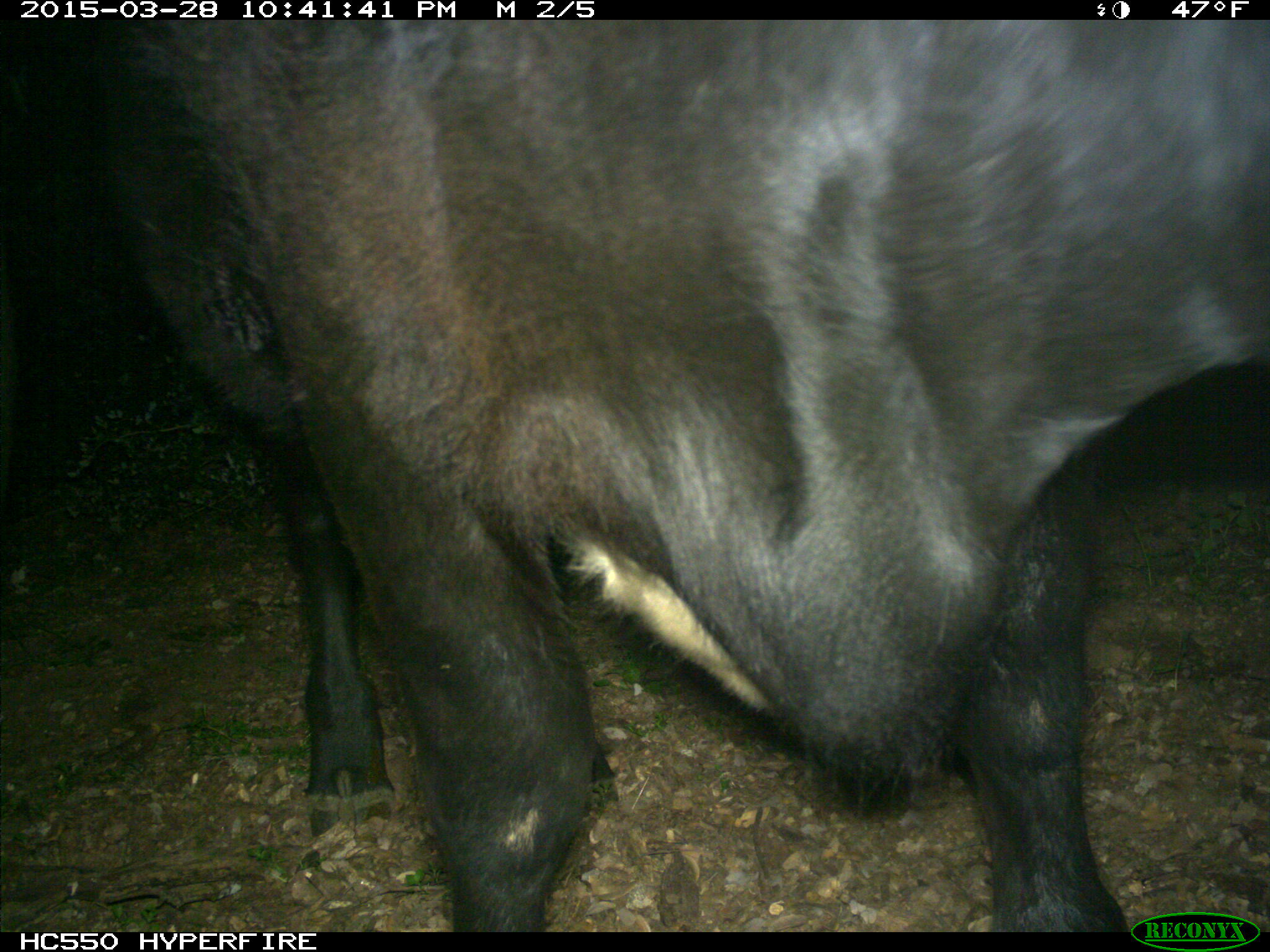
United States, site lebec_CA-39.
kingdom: Animalia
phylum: Chordata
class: Mammalia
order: Artiodactyla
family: Bovidae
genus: Bos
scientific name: Bos taurus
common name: domestic cow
Bos taurus (domestic cow).